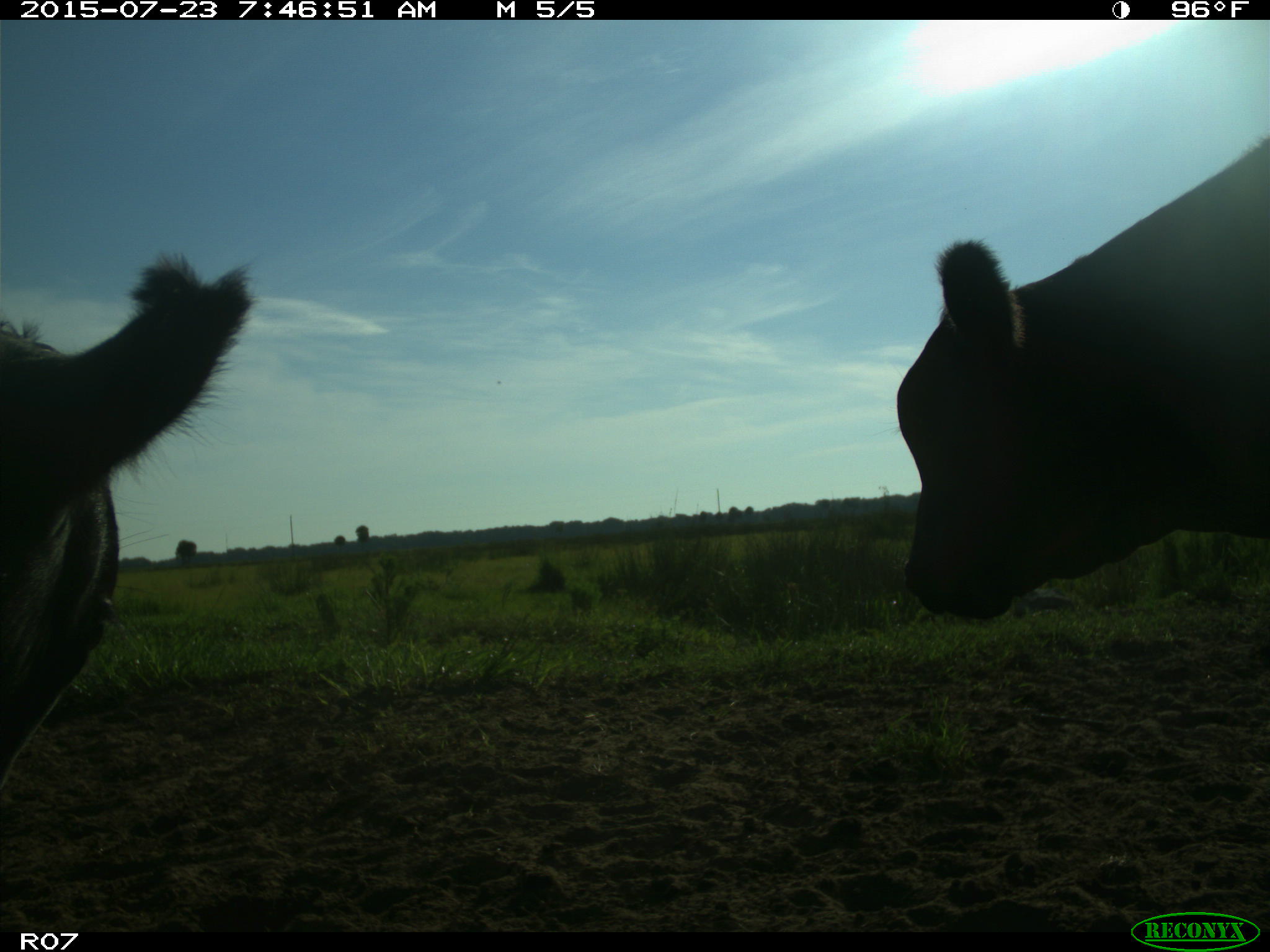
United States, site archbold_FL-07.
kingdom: Animalia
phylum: Chordata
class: Mammalia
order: Artiodactyla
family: Bovidae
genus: Bos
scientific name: Bos taurus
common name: domestic cow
Bos taurus (domestic cow).